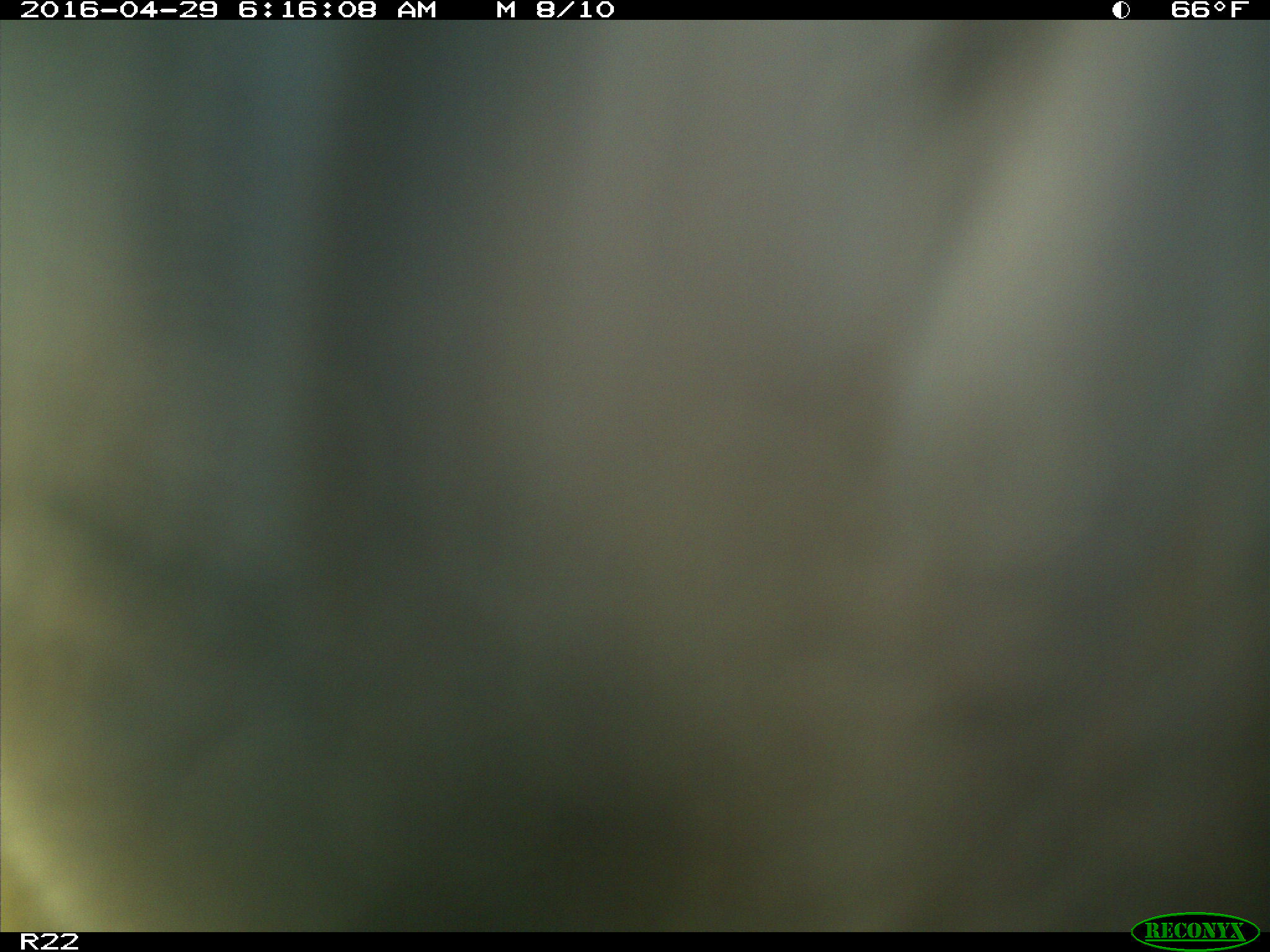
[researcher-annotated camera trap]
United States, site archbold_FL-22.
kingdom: Animalia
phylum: Chordata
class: Mammalia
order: Artiodactyla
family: Bovidae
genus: Bos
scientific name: Bos taurus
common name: domestic cow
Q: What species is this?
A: Bos taurus (domestic cow).